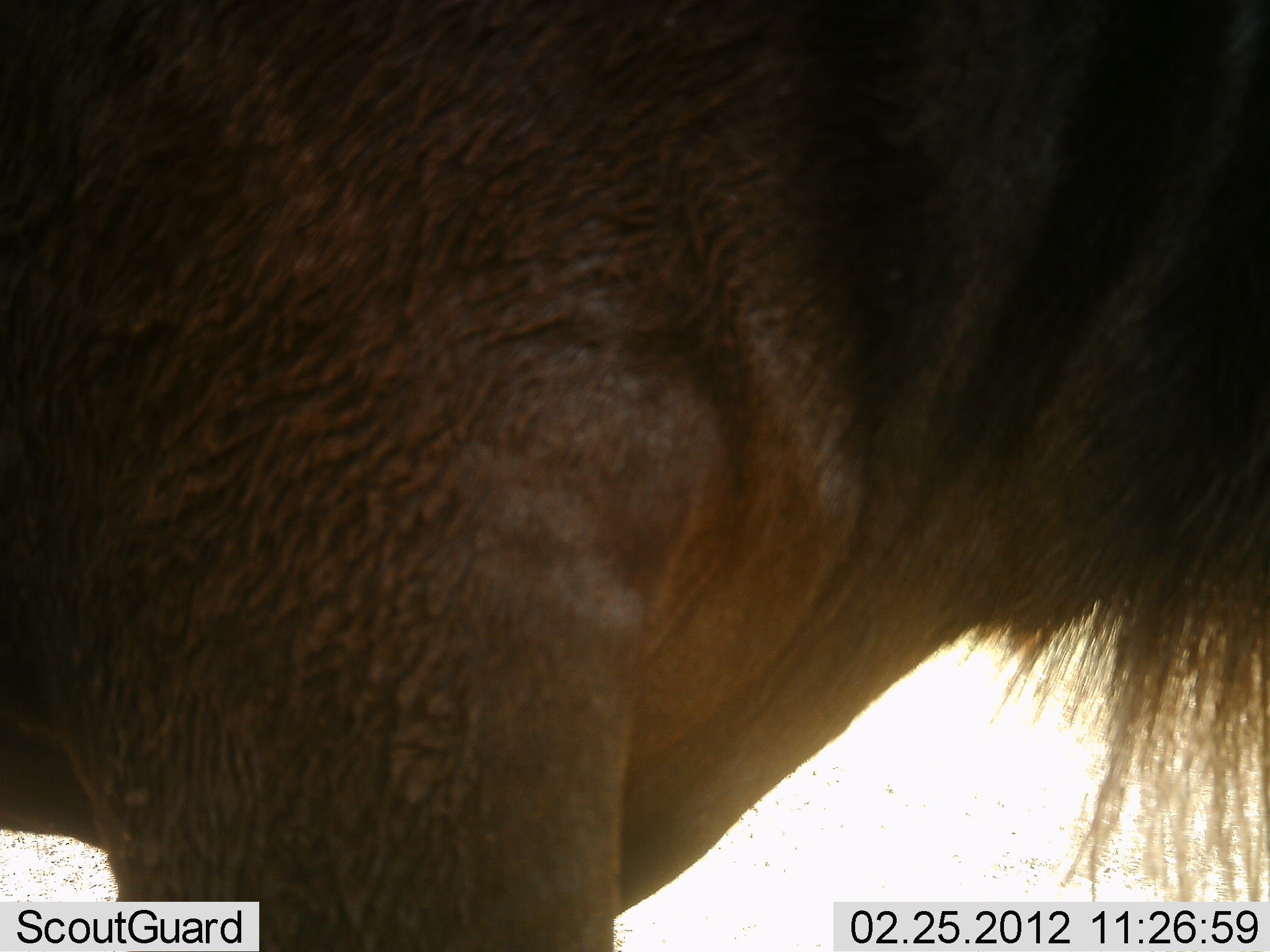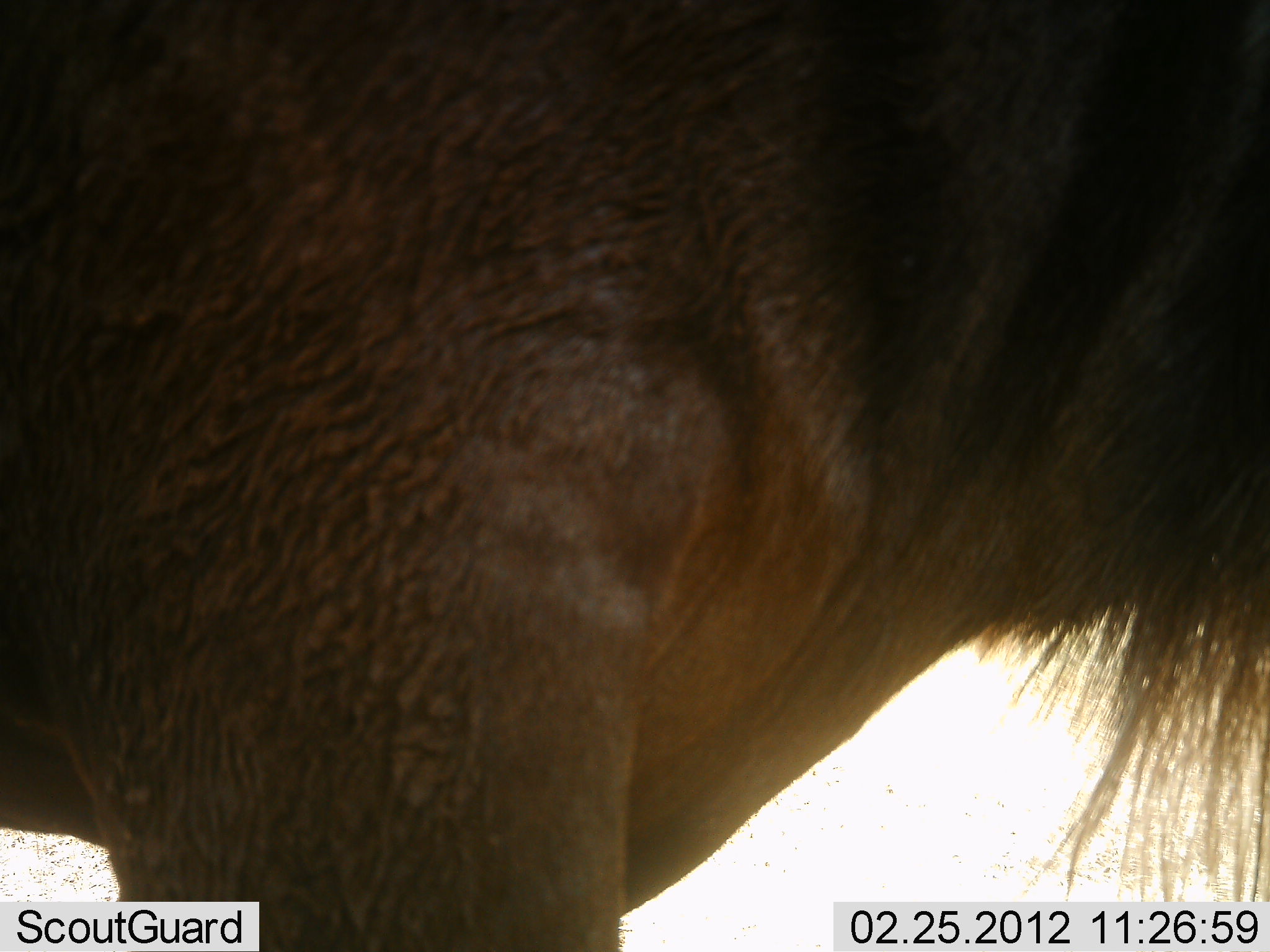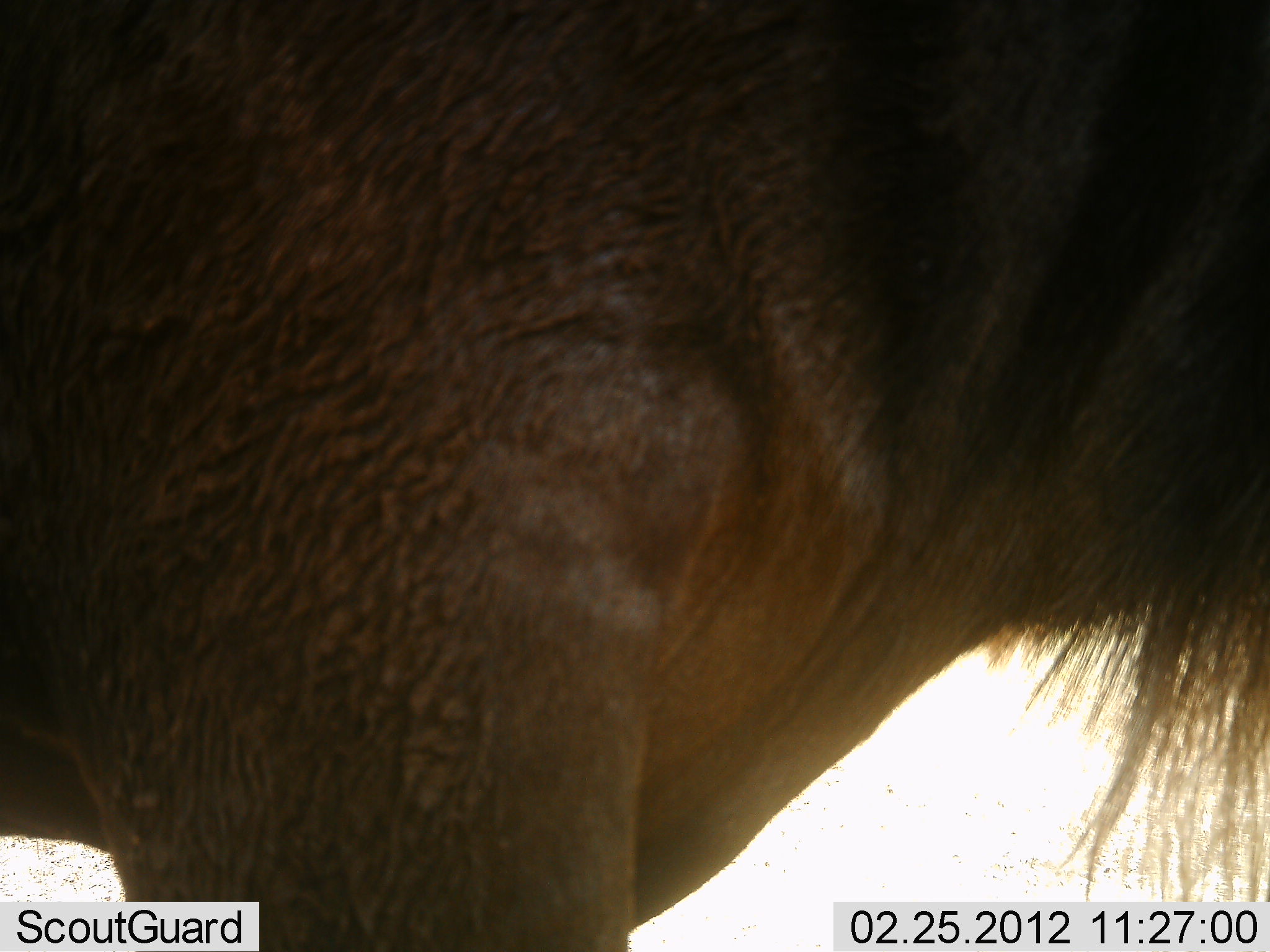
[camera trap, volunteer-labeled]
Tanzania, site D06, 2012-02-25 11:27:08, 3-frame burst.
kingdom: Animalia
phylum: Chordata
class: Mammalia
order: Artiodactyla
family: Bovidae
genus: Connochaetes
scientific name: Connochaetes taurinus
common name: blue wildebeest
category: wildebeest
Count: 1.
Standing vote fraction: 91%.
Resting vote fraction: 5%.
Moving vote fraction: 5%.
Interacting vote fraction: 0%.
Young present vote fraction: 0%.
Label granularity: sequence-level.